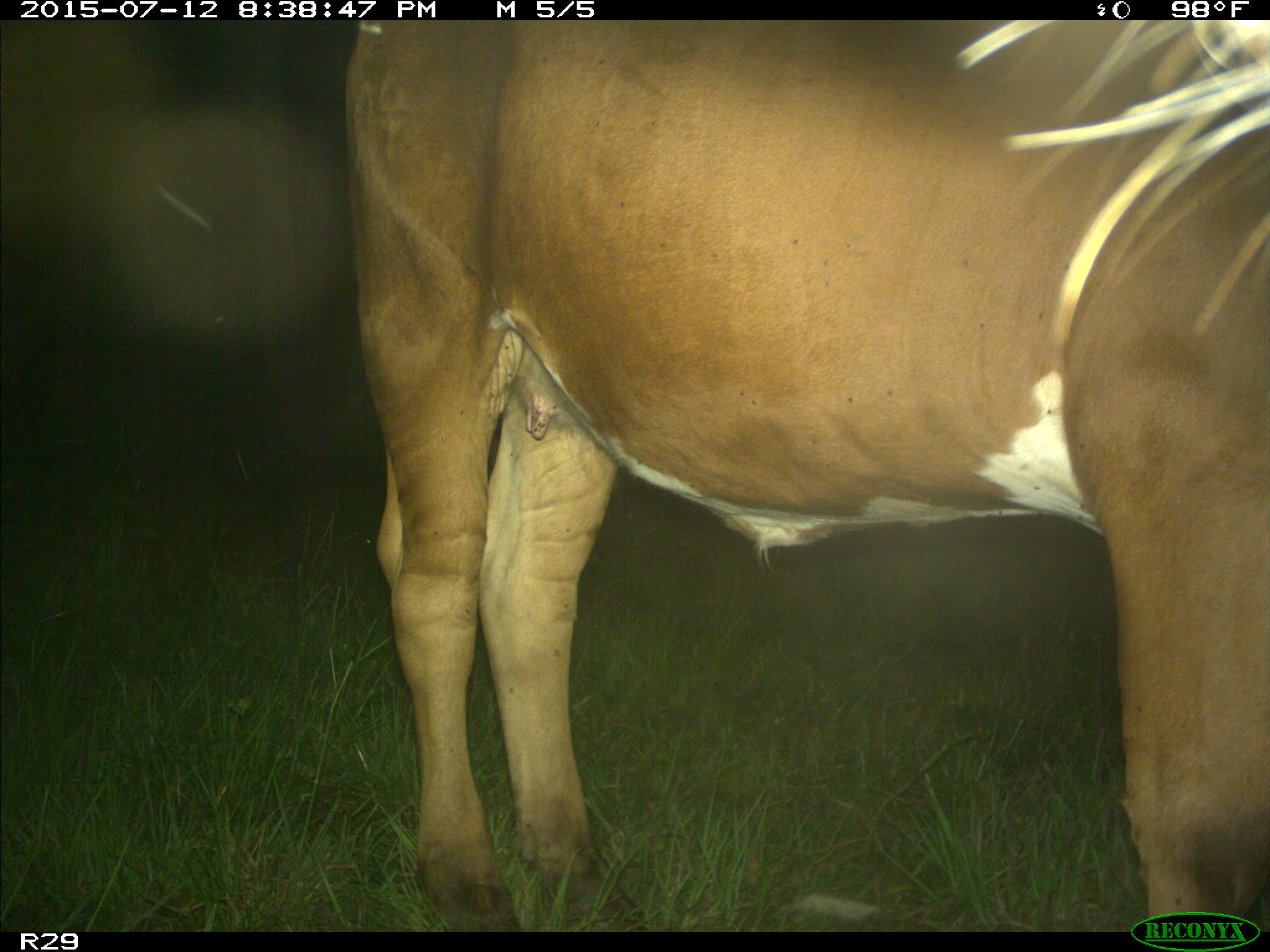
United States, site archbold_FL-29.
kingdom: Animalia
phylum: Chordata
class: Mammalia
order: Artiodactyla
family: Bovidae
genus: Bos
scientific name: Bos taurus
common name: domestic cow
Bos taurus (domestic cow).